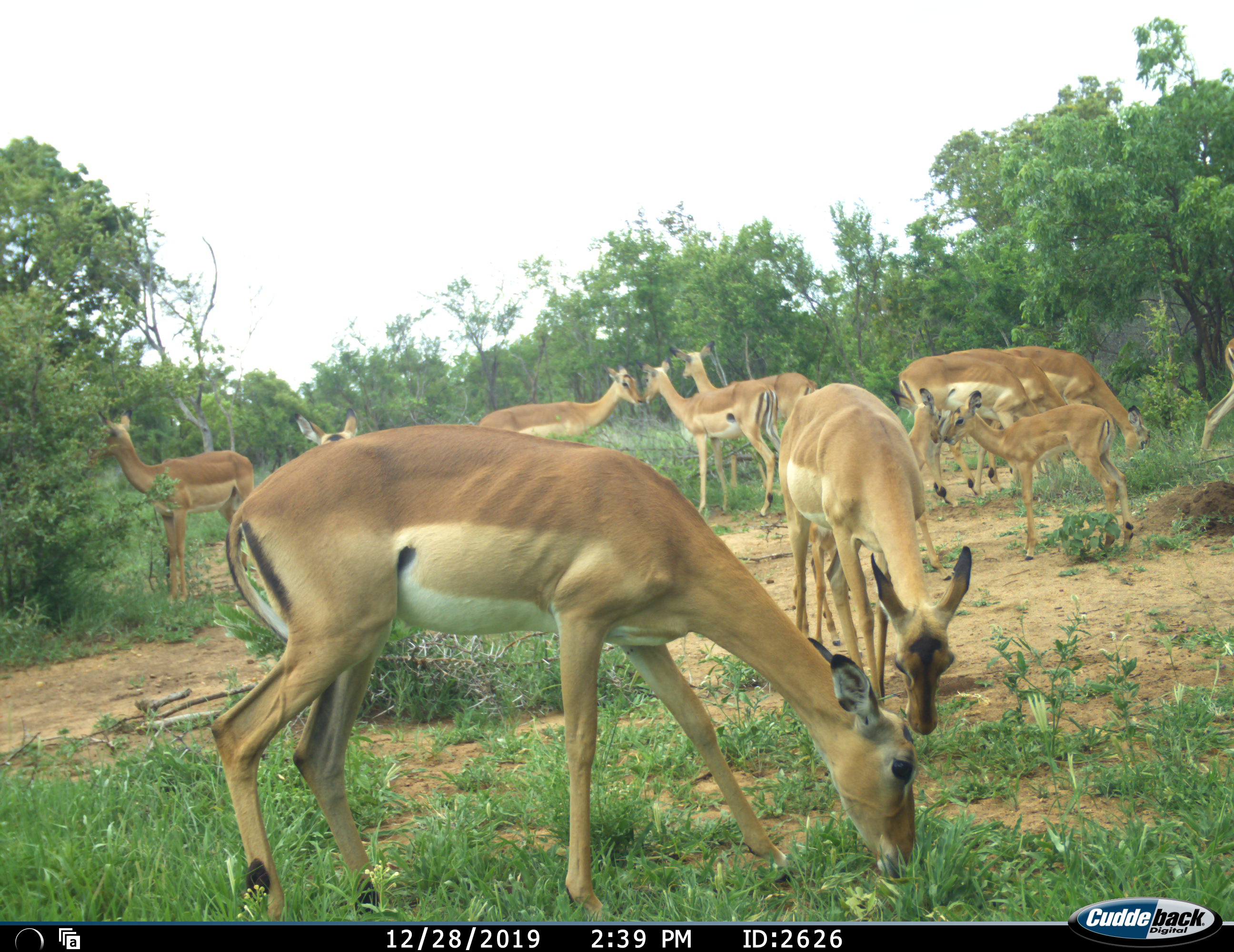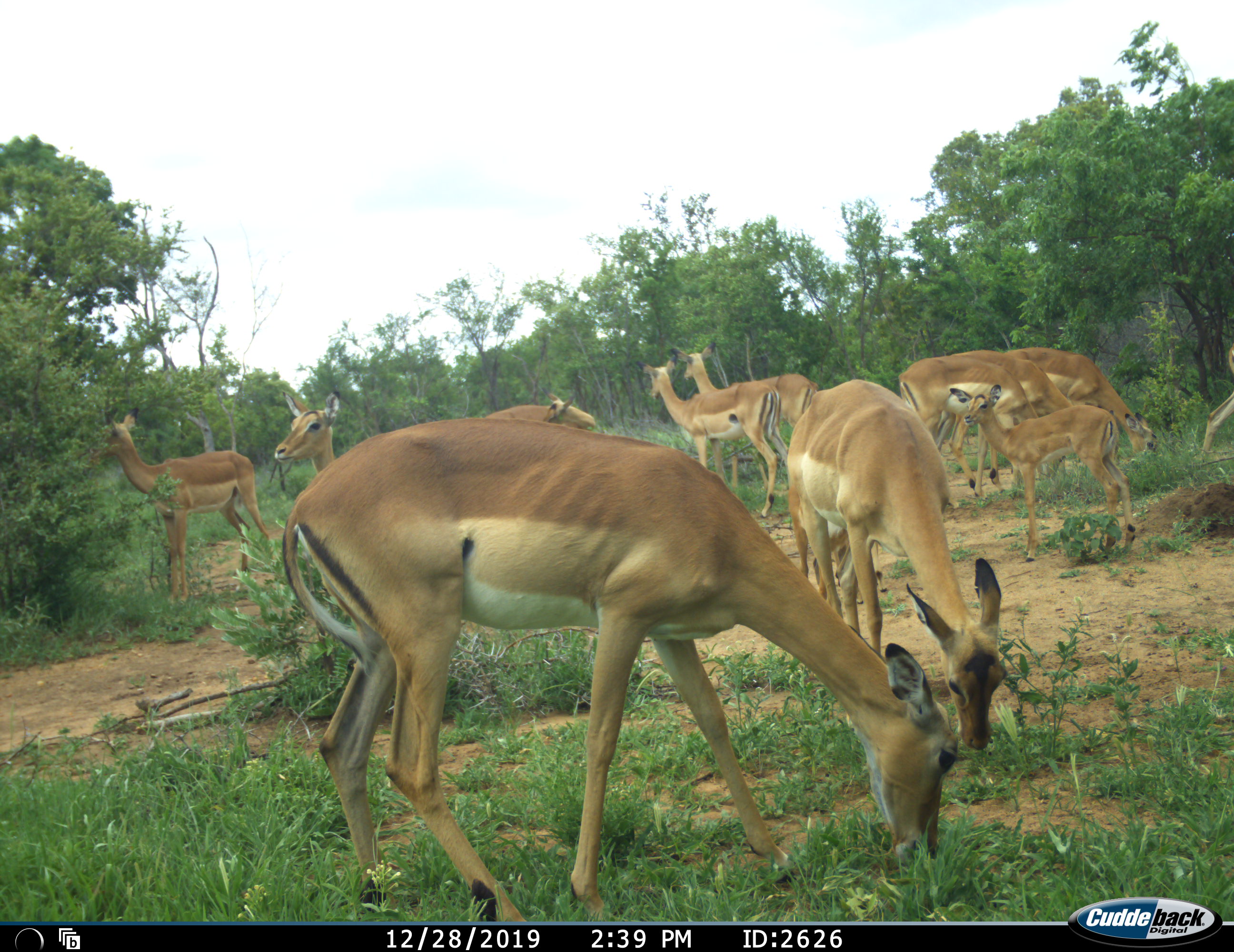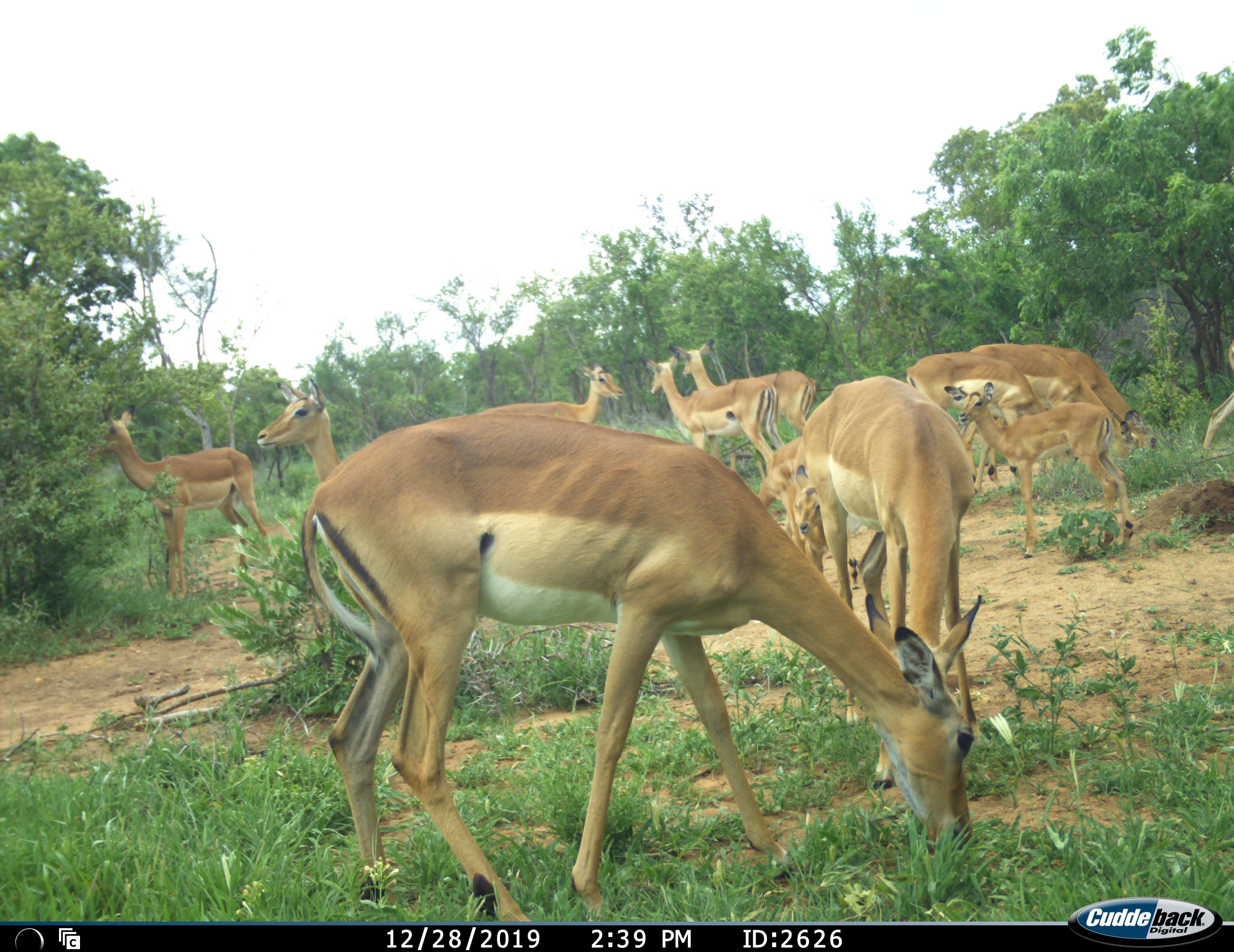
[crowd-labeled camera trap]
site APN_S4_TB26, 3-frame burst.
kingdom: Animalia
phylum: Chordata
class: Mammalia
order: Artiodactyla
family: Bovidae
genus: Aepyceros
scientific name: Aepyceros melampus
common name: impala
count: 11-50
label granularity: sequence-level